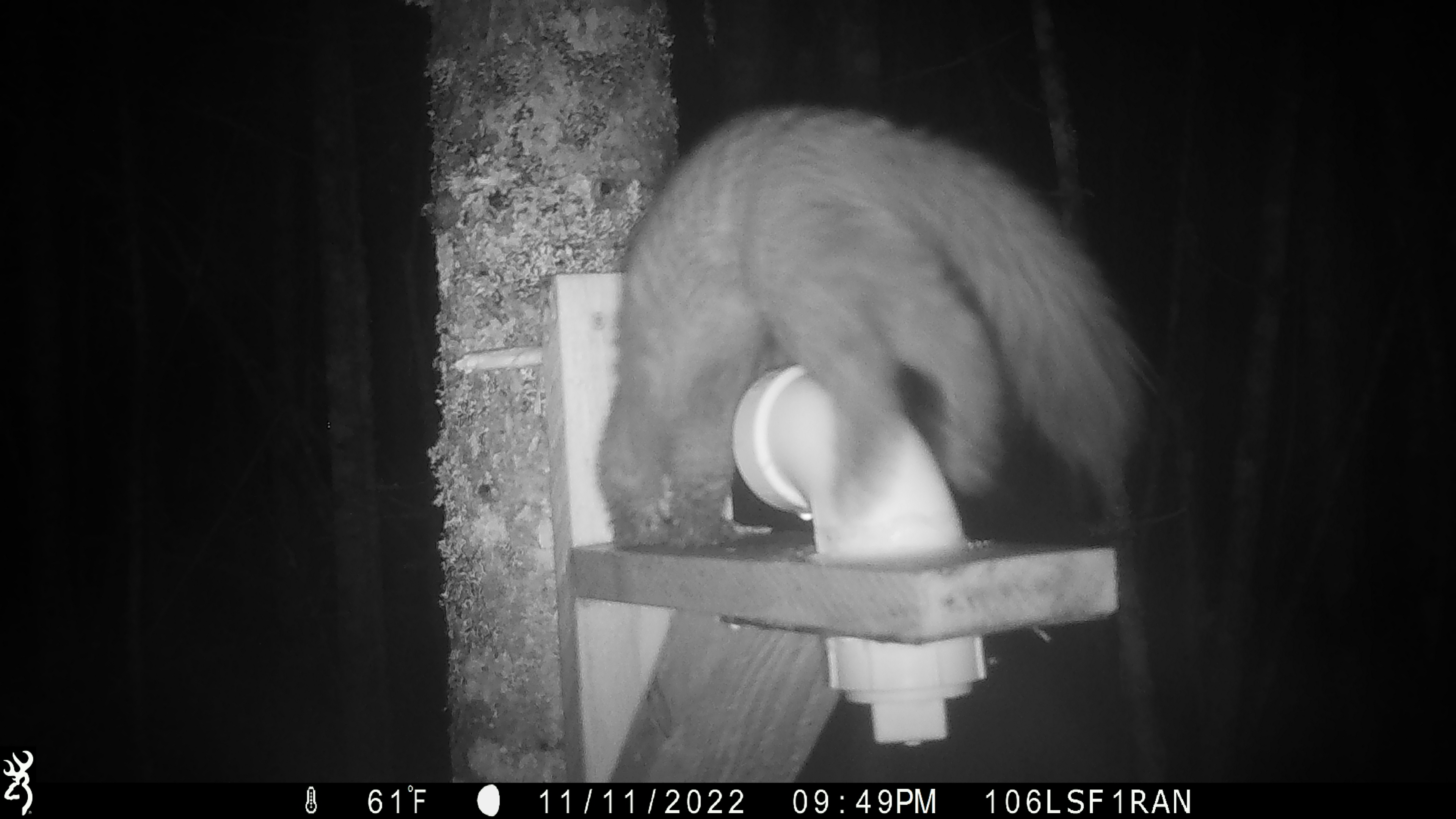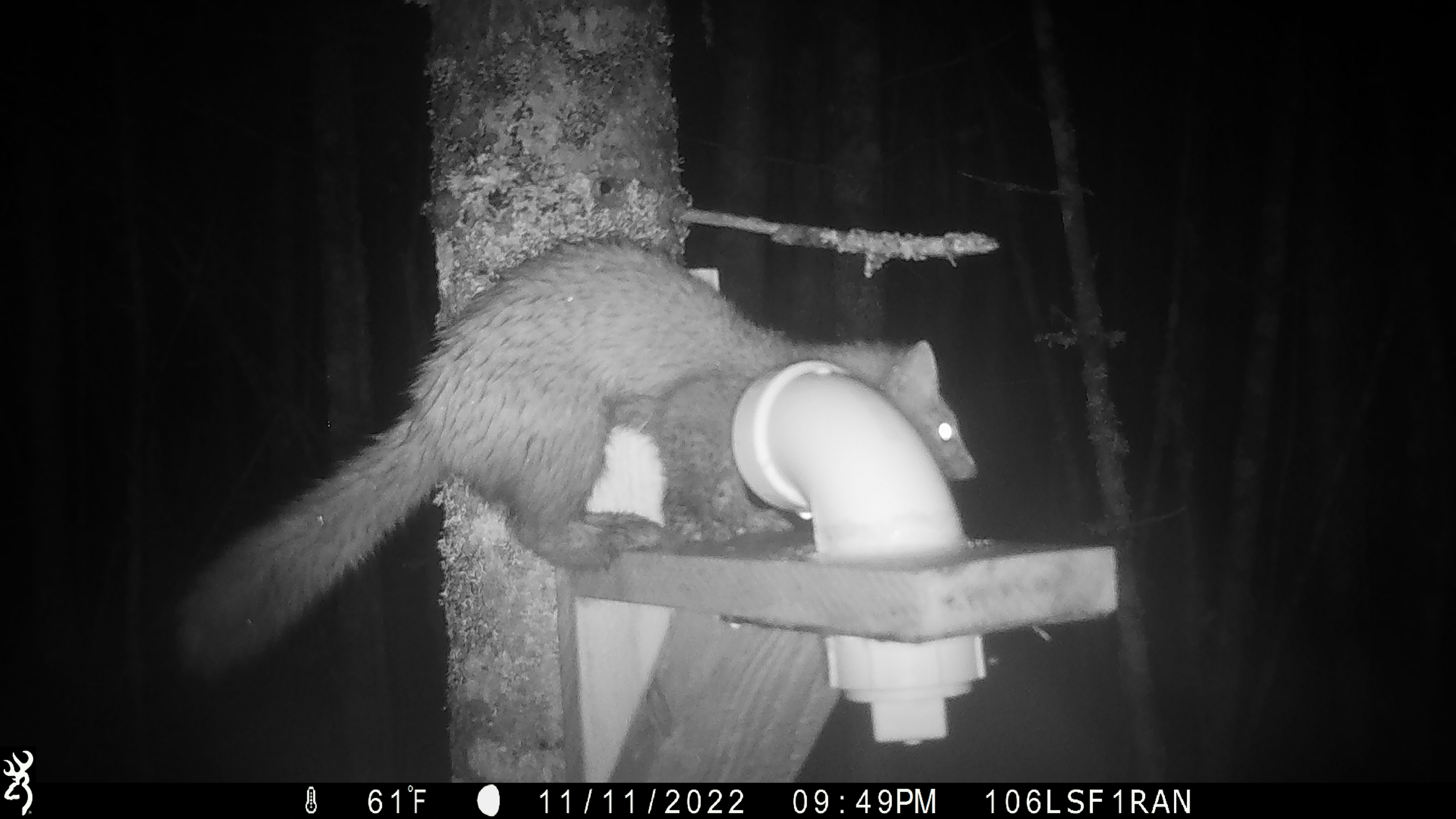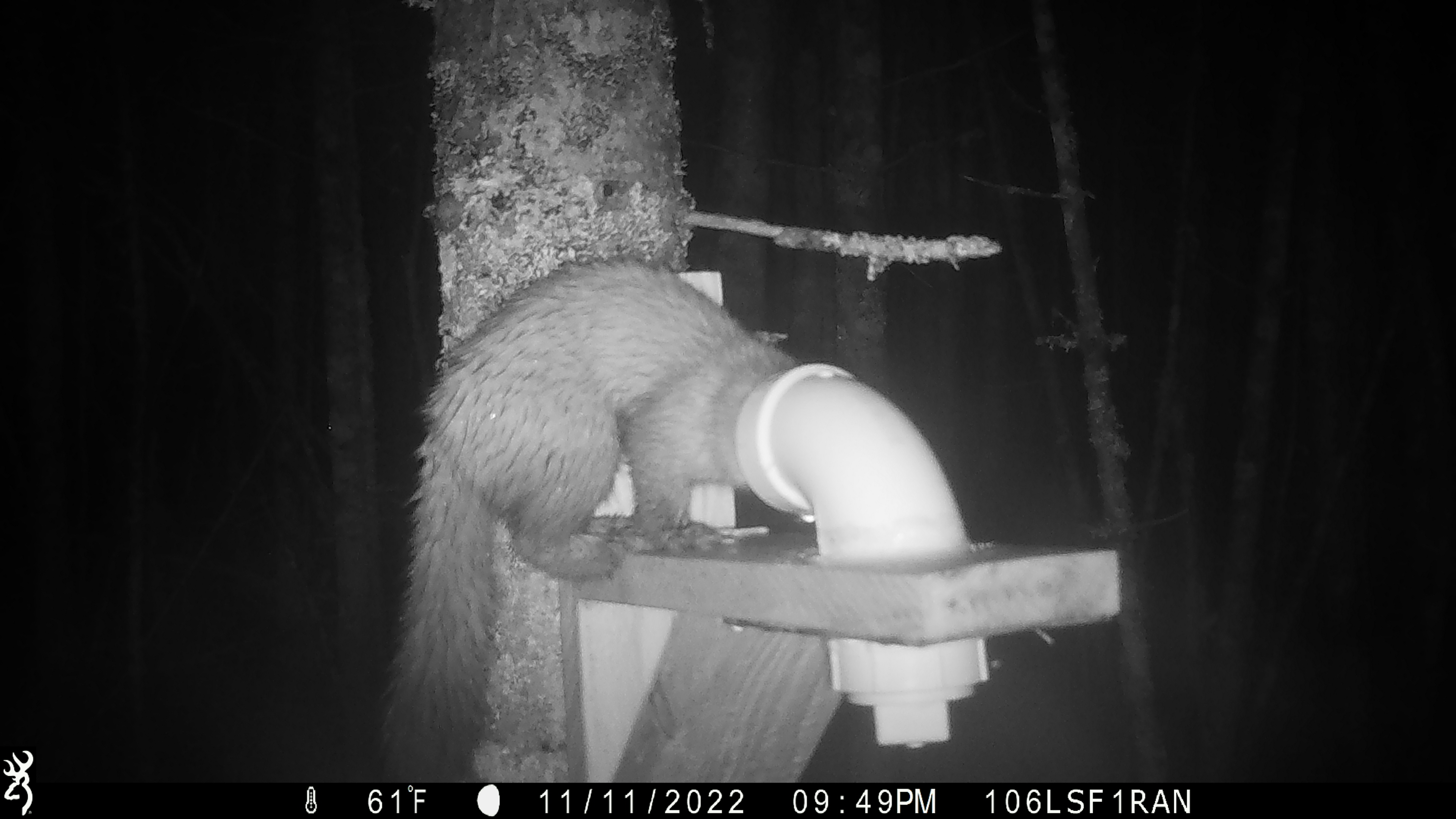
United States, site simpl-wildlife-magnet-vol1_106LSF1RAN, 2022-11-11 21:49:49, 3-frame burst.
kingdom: Animalia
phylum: Chordata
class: Mammalia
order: Carnivora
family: Mustelidae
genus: Martes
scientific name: Martes americana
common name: american marten